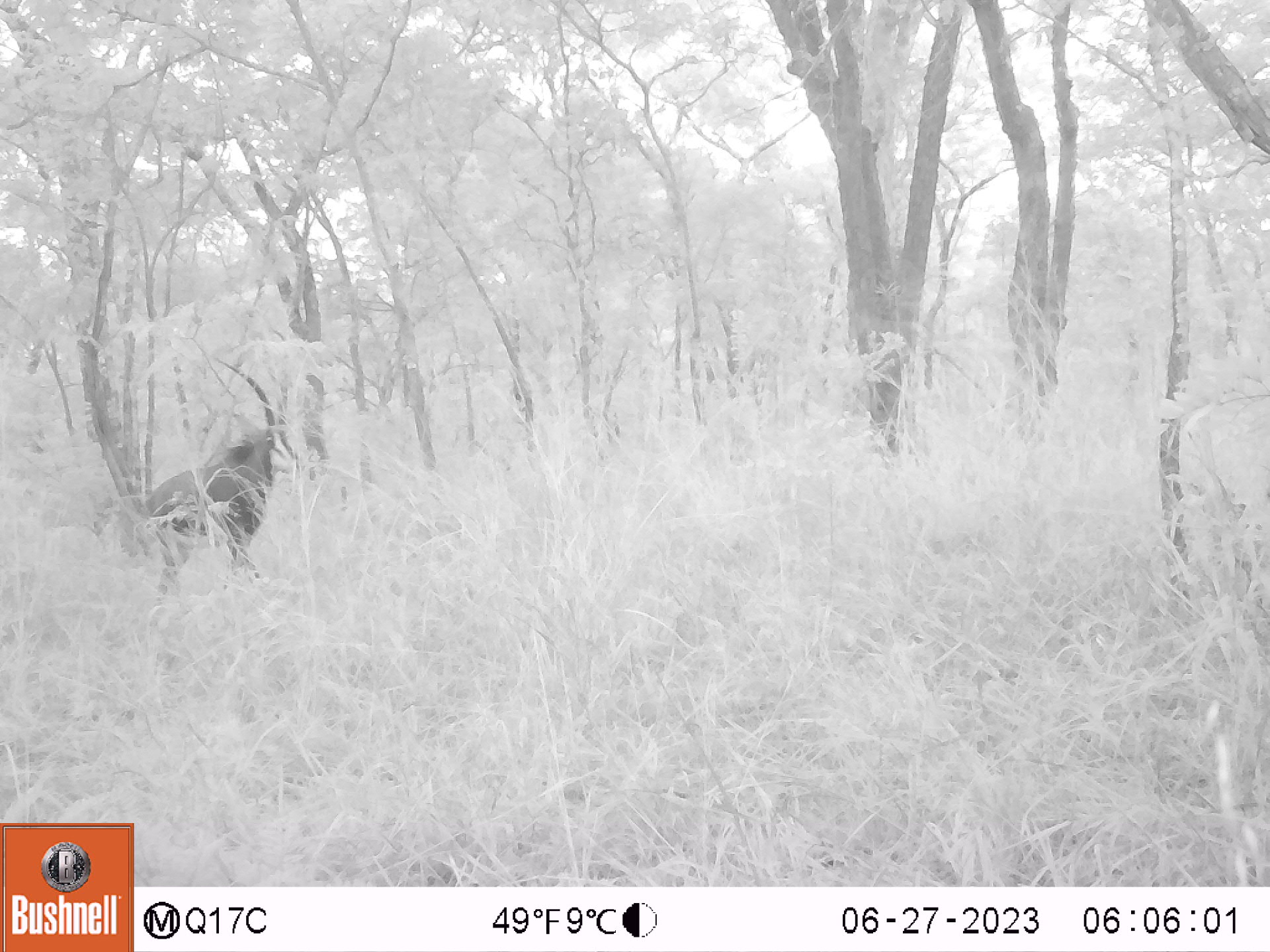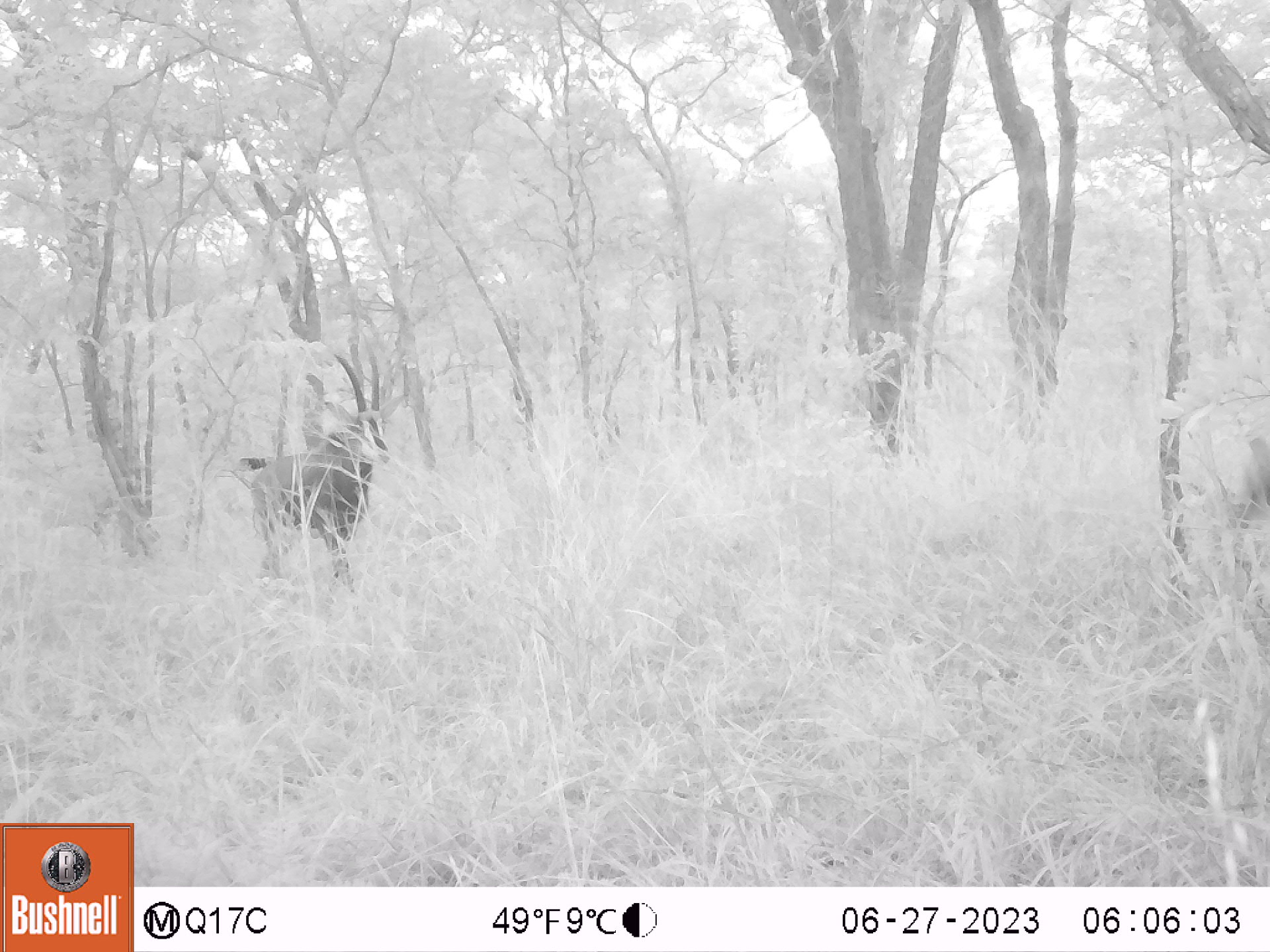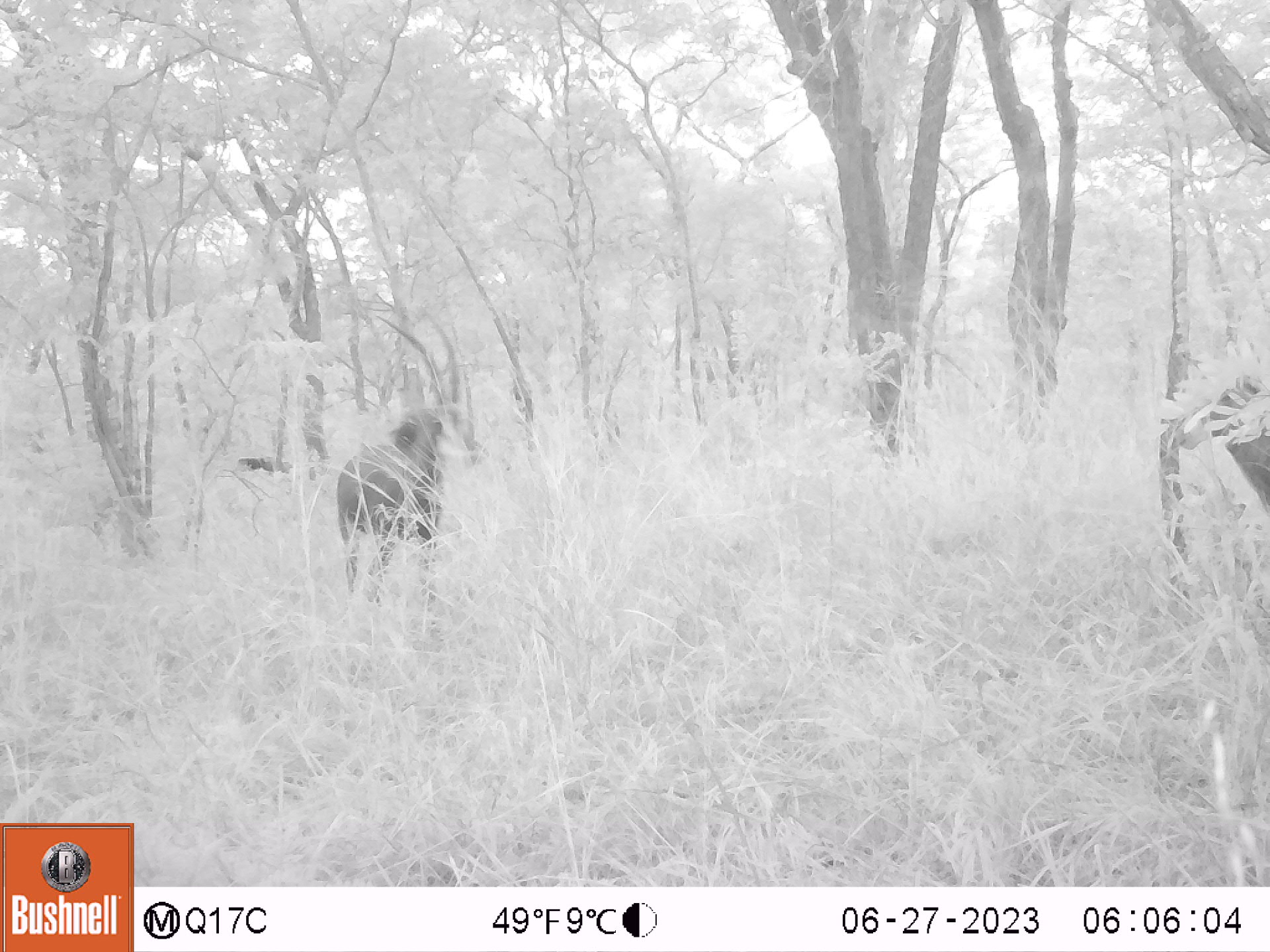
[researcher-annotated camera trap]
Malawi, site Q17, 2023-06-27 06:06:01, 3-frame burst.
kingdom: Animalia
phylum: Chordata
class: Mammalia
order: Artiodactyla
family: Bovidae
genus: Hippotragus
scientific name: Hippotragus niger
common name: sable antelope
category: sable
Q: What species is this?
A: Sable (sable antelope) (Hippotragus niger).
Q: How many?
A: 1.